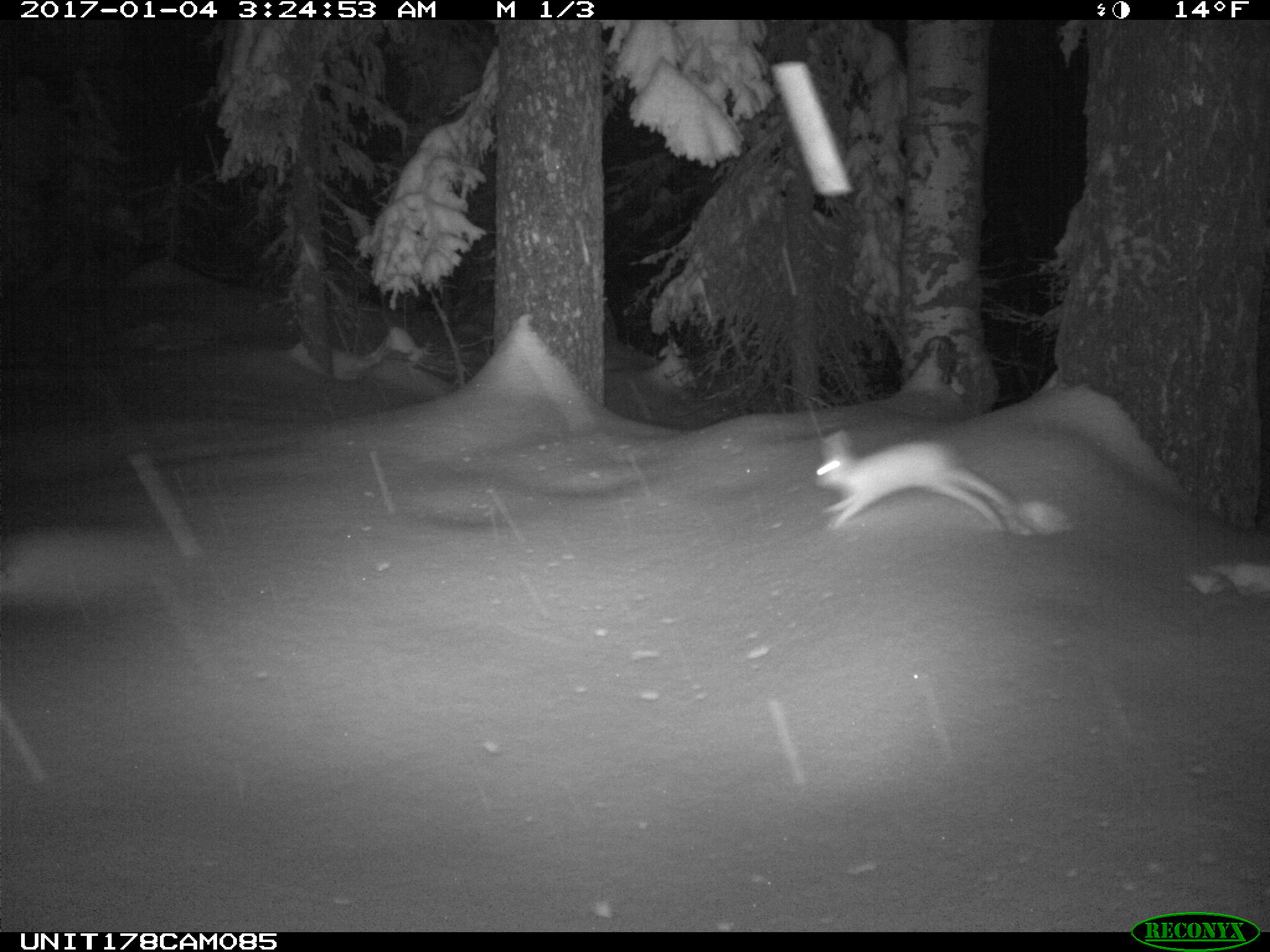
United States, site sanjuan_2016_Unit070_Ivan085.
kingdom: Animalia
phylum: Chordata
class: Mammalia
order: Lagomorpha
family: Leporidae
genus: Lepus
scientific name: Lepus americanus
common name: snowshoe hare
Lepus americanus (snowshoe hare).